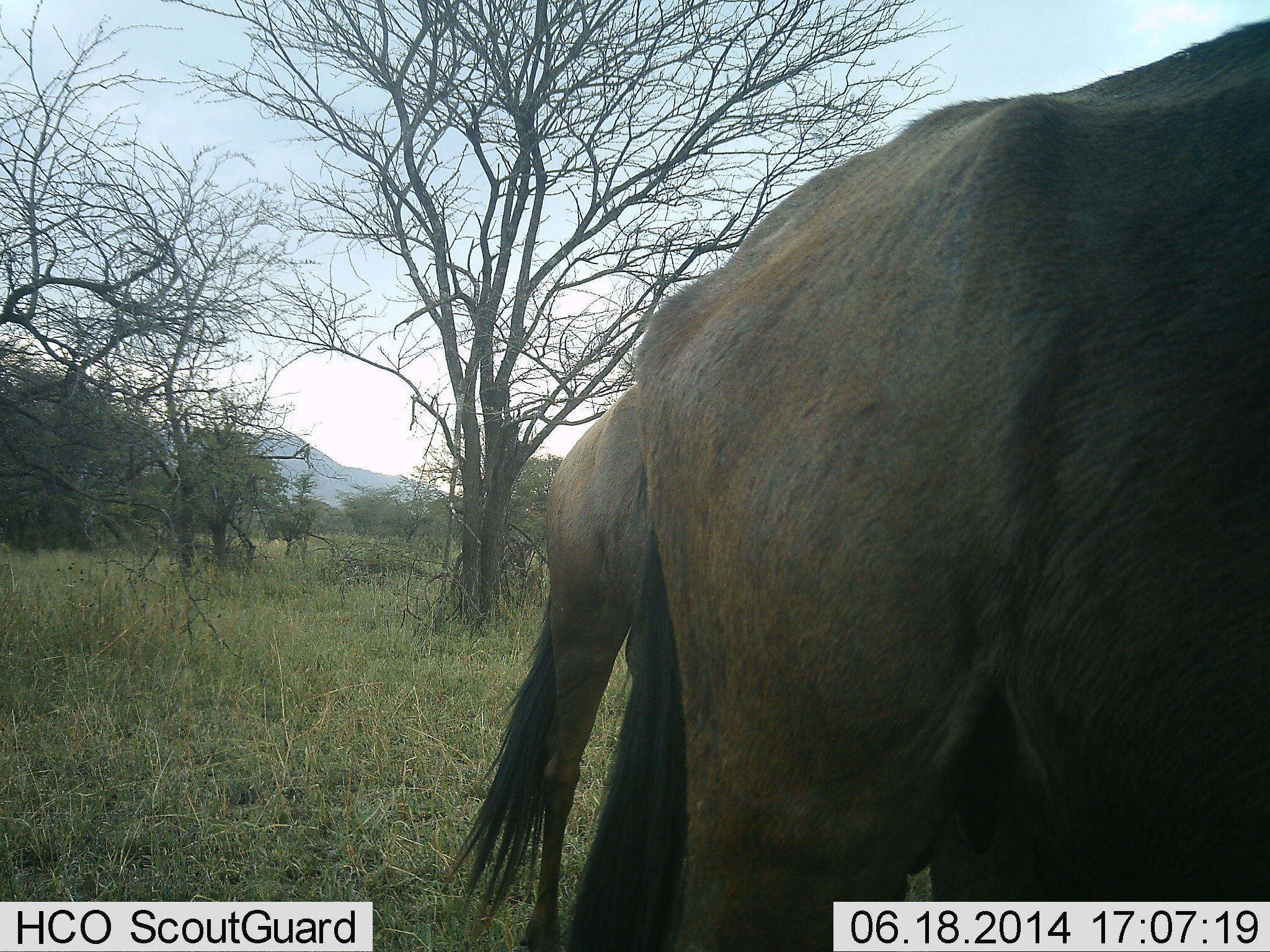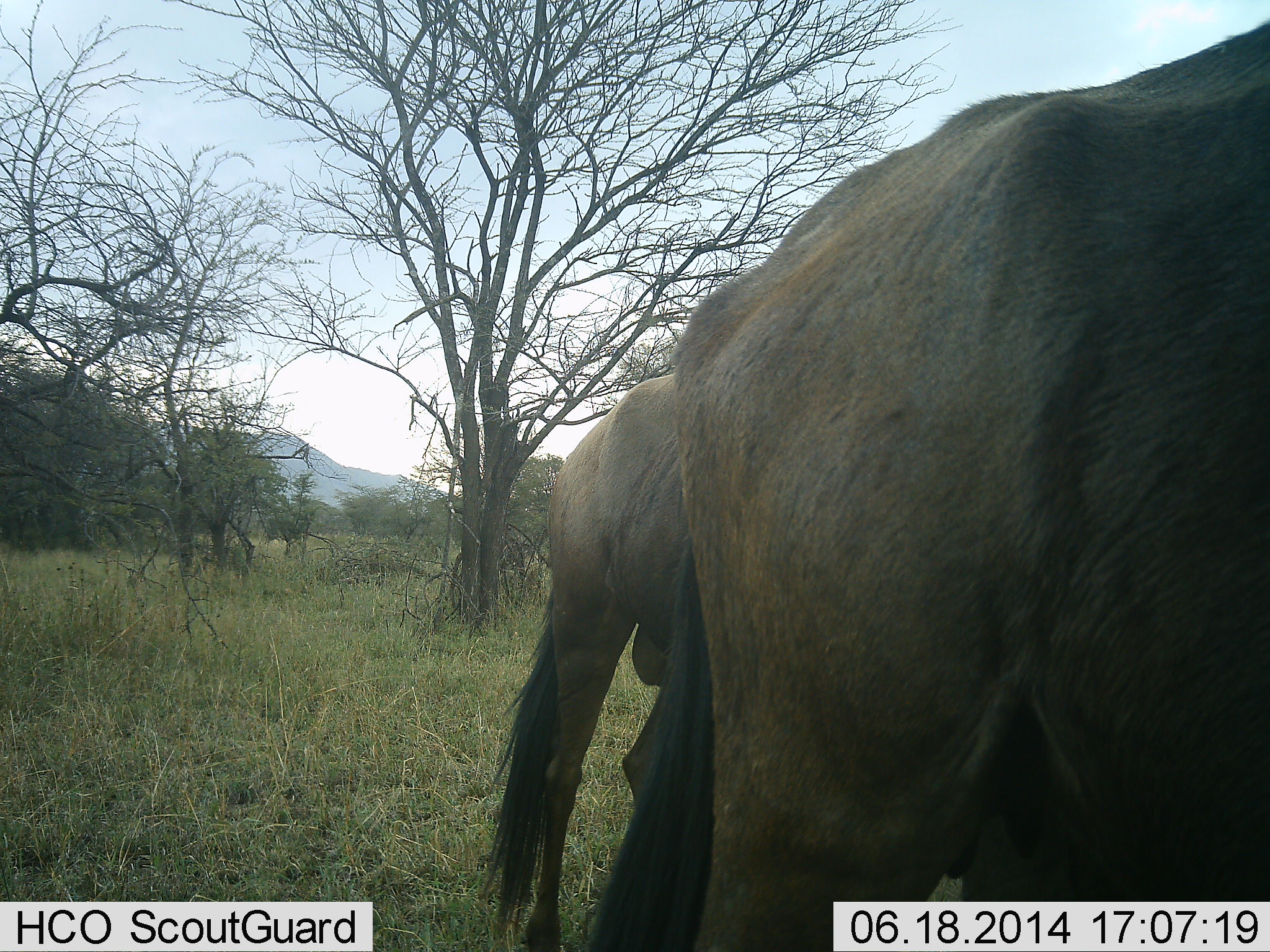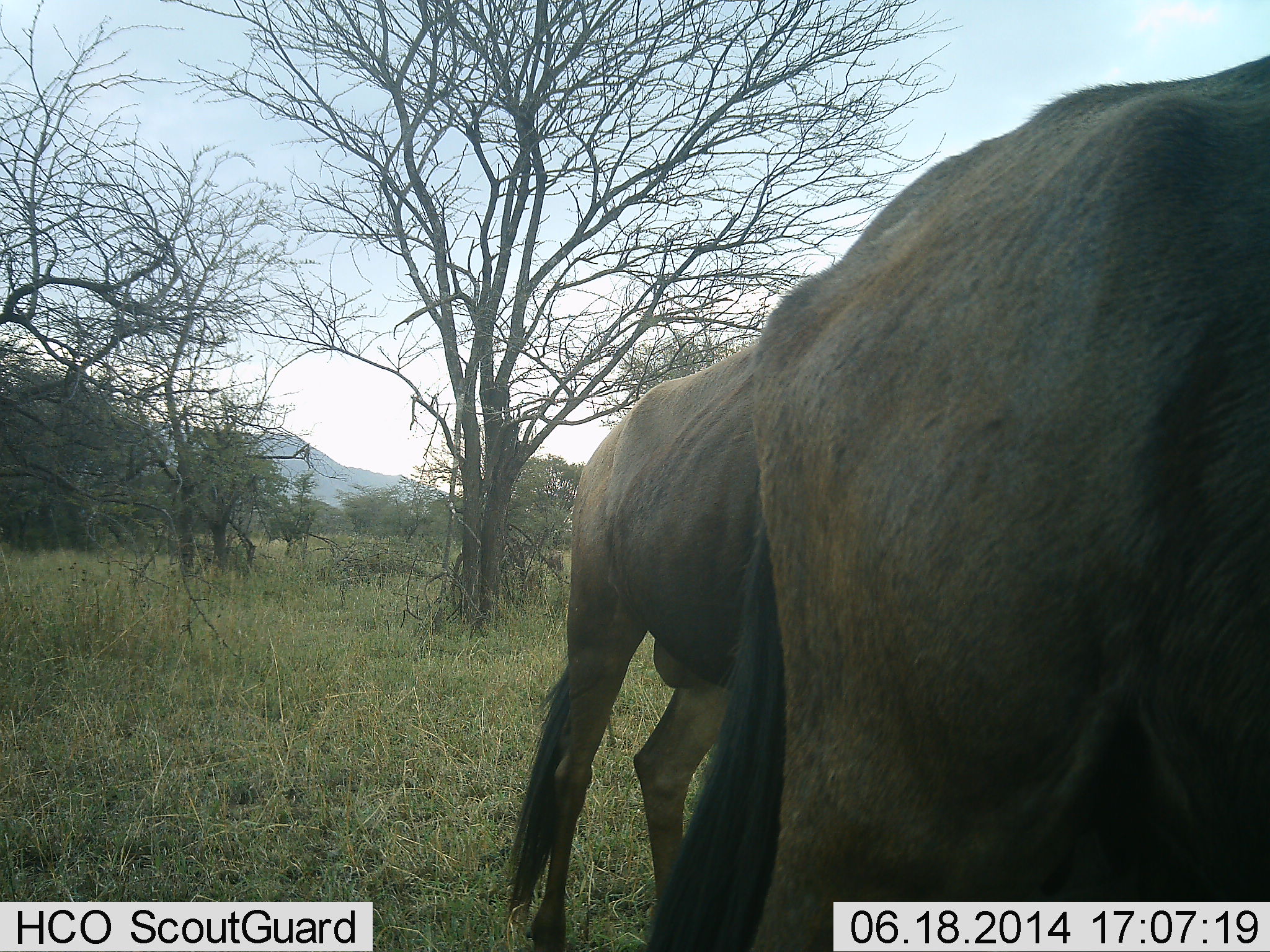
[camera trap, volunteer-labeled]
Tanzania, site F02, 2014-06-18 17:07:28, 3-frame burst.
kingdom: Animalia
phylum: Chordata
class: Mammalia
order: Artiodactyla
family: Bovidae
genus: Connochaetes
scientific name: Connochaetes taurinus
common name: blue wildebeest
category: wildebeest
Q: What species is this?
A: Wildebeest (blue wildebeest) (Connochaetes taurinus).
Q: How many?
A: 2.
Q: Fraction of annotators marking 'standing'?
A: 50%.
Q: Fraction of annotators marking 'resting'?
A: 0%.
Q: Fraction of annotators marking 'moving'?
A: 70%.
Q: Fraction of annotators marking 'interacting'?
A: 0%.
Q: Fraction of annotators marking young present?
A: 0%.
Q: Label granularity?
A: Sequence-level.